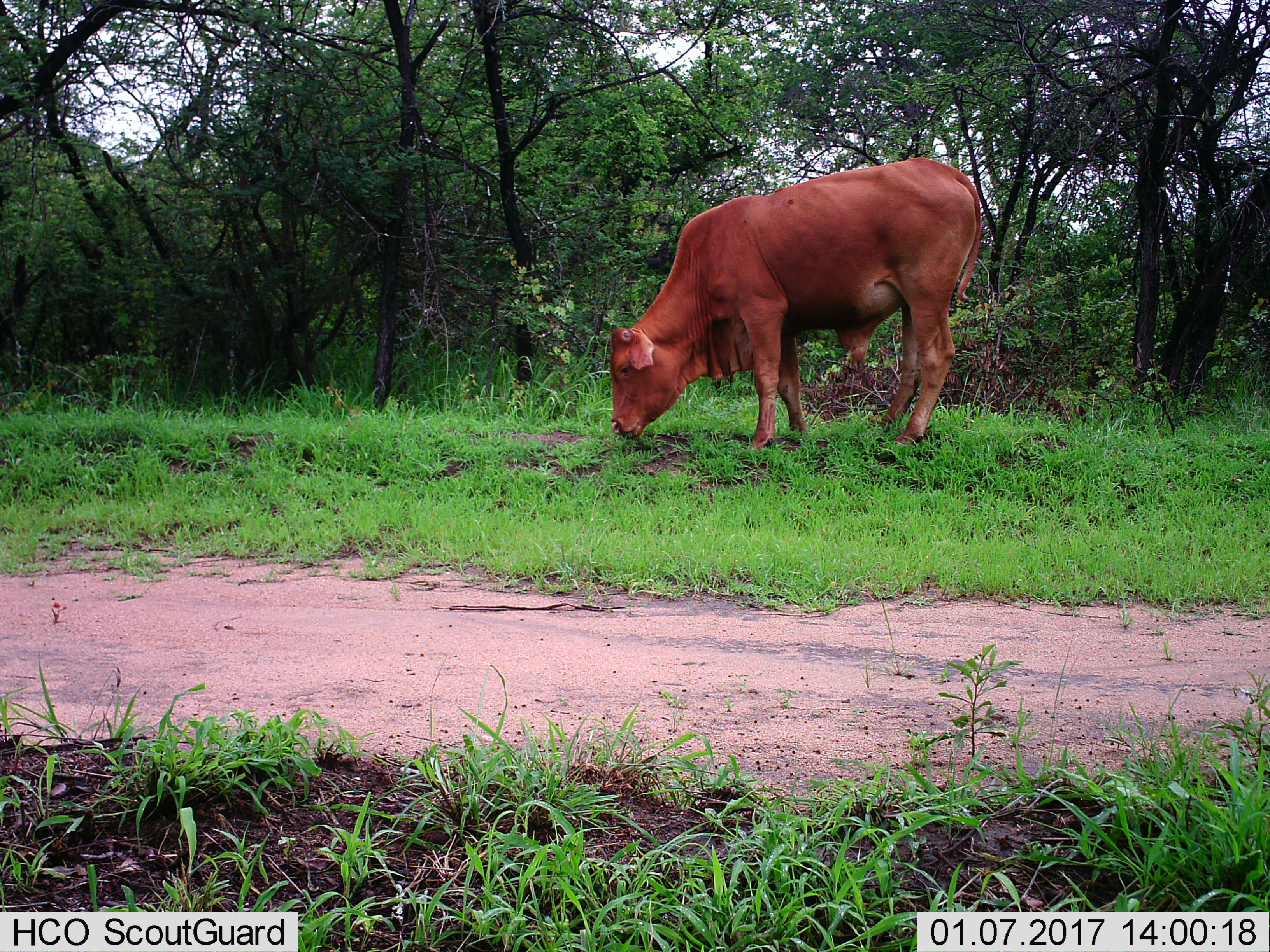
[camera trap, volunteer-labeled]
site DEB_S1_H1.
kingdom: Animalia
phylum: Chordata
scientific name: Vertebrata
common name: domestic animal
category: domesticanimal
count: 1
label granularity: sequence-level